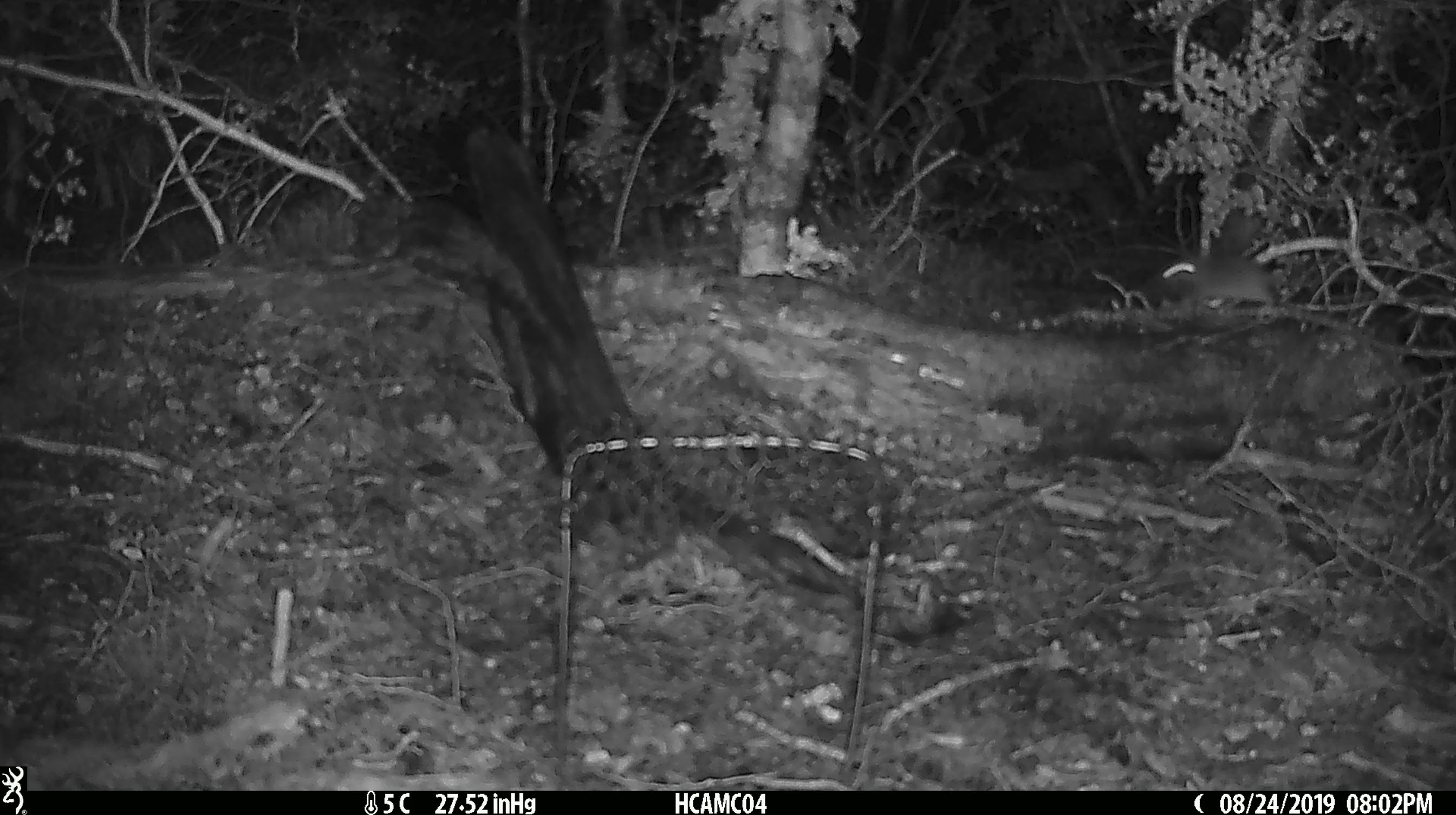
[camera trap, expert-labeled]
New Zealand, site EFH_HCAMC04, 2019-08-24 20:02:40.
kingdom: Animalia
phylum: Chordata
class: Mammalia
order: Rodentia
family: Muridae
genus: Mus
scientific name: Mus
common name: mouse